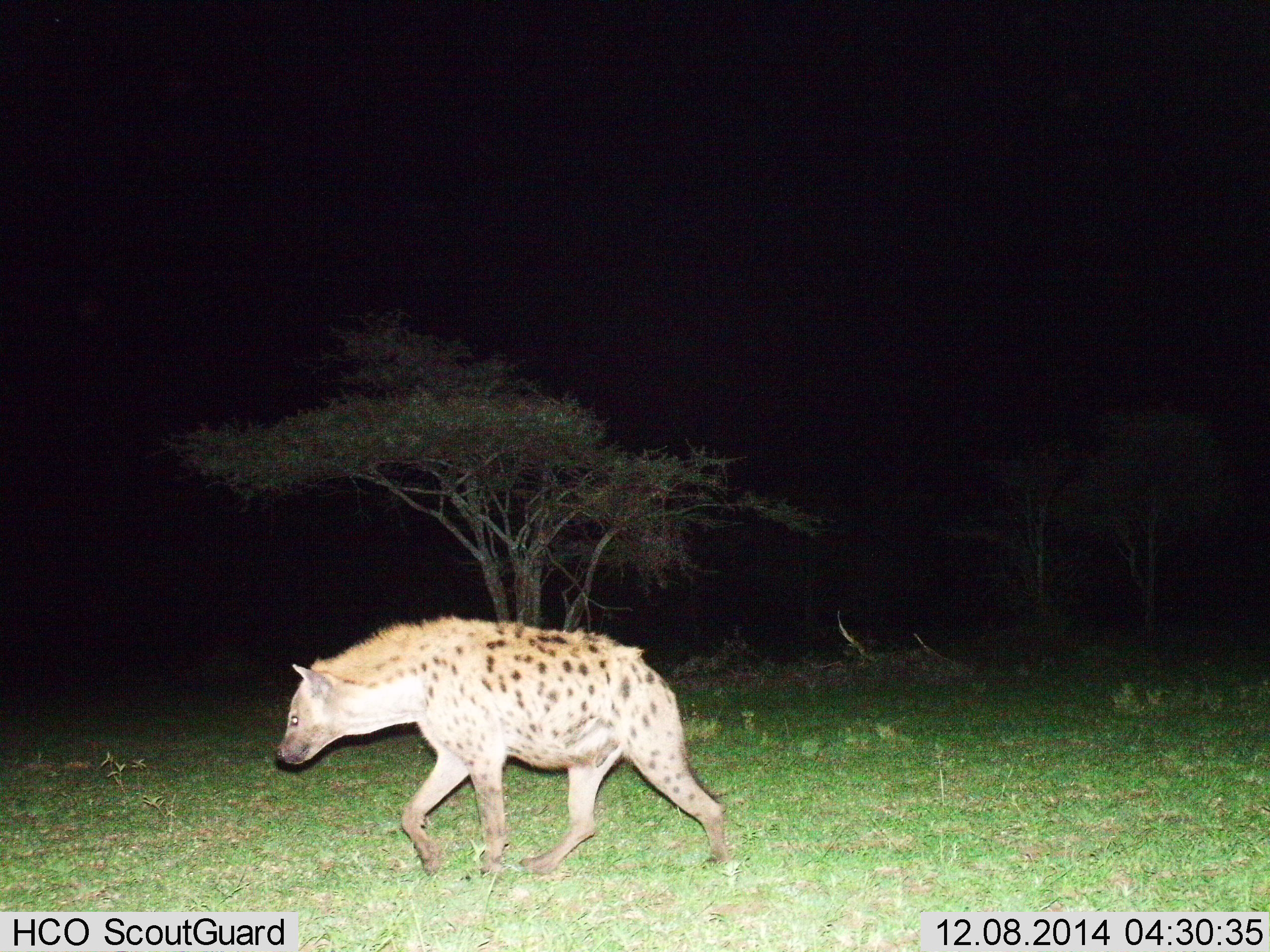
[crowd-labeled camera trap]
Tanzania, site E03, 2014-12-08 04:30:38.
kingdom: Animalia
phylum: Chordata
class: Mammalia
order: Carnivora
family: Hyaenidae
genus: Crocuta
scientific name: Crocuta crocuta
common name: spotted hyena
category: hyenaspotted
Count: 1.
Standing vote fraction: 10%.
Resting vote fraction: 0%.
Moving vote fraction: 90%.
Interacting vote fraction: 0%.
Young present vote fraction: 0%.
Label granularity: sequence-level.